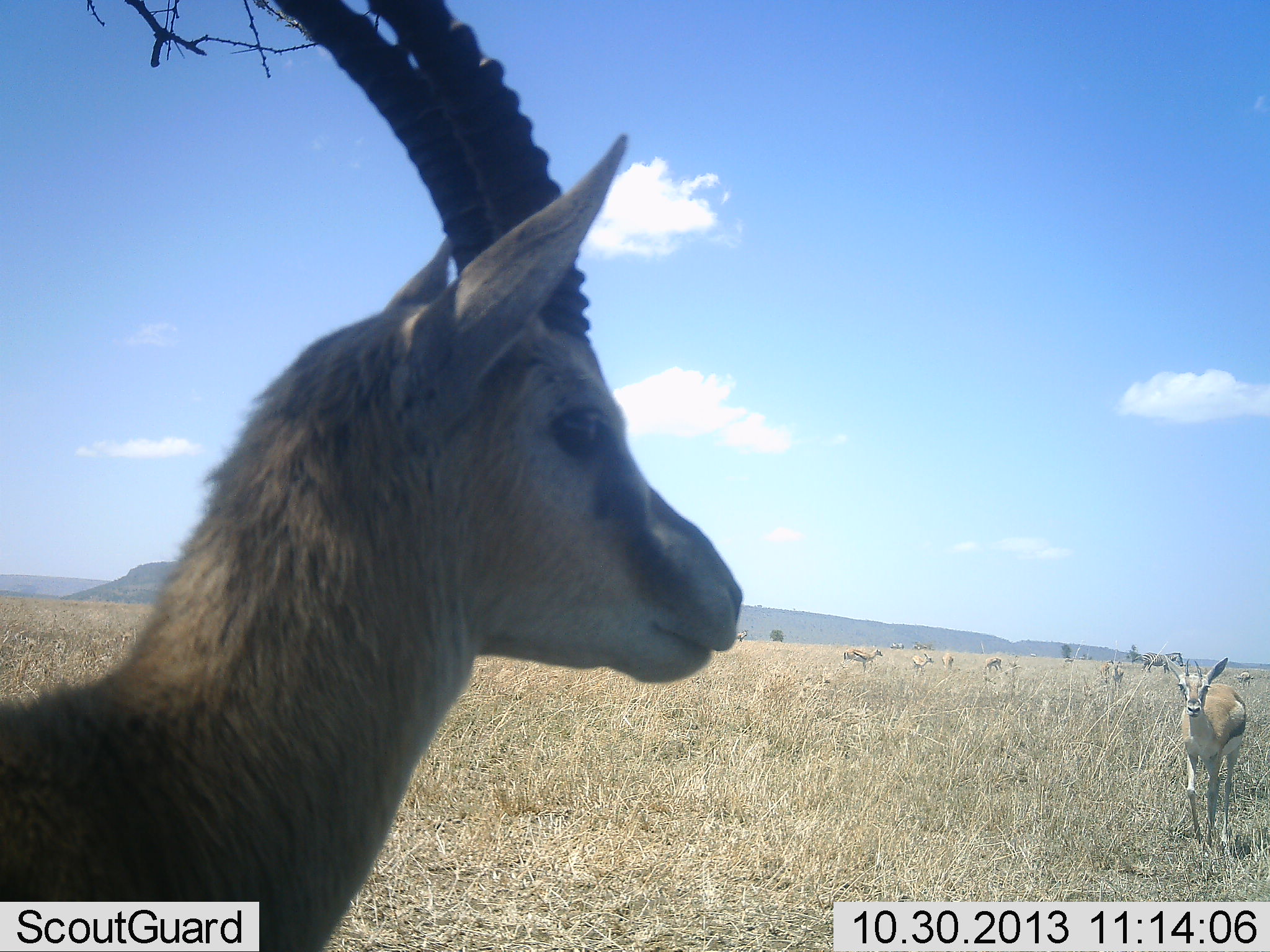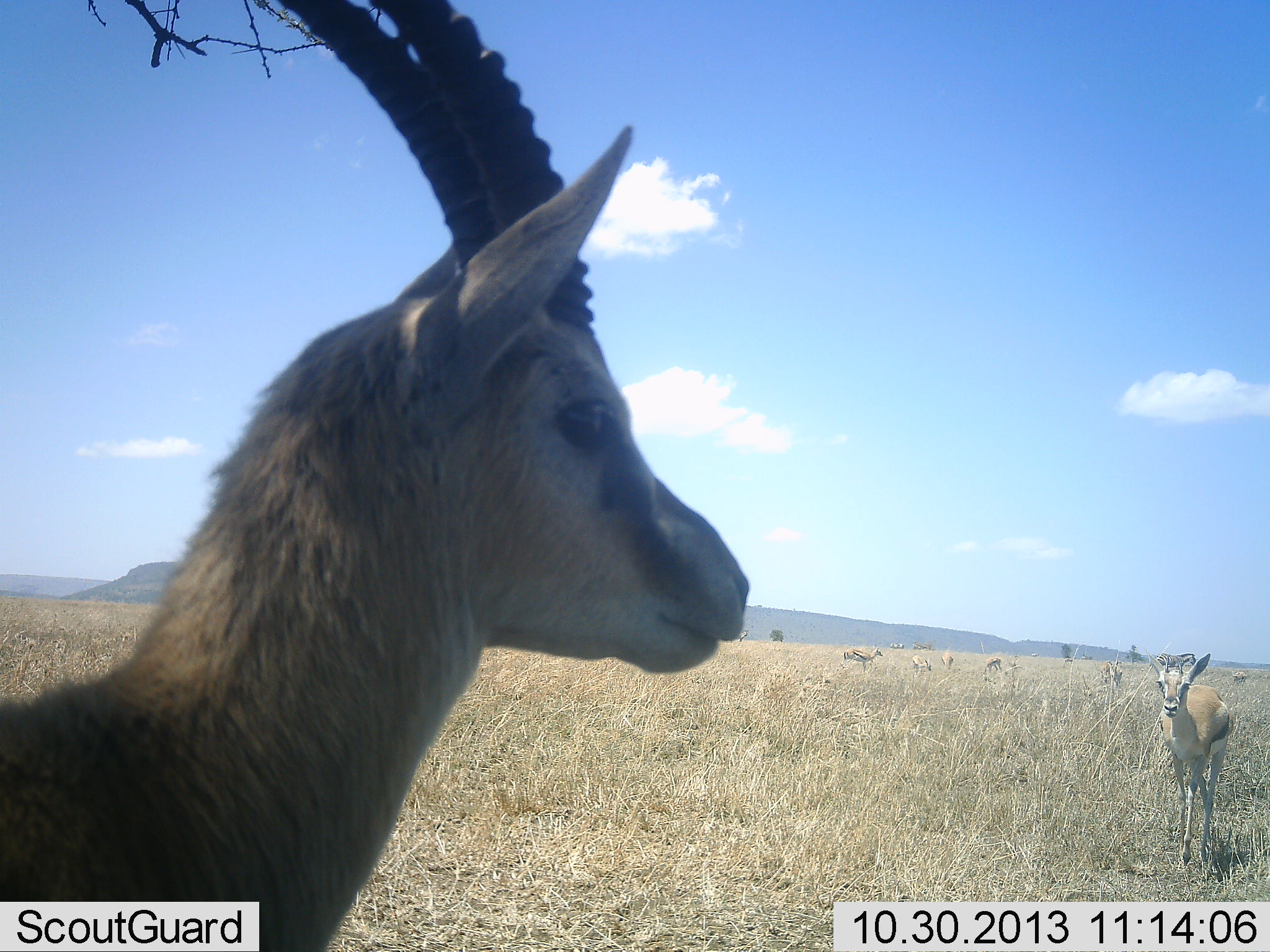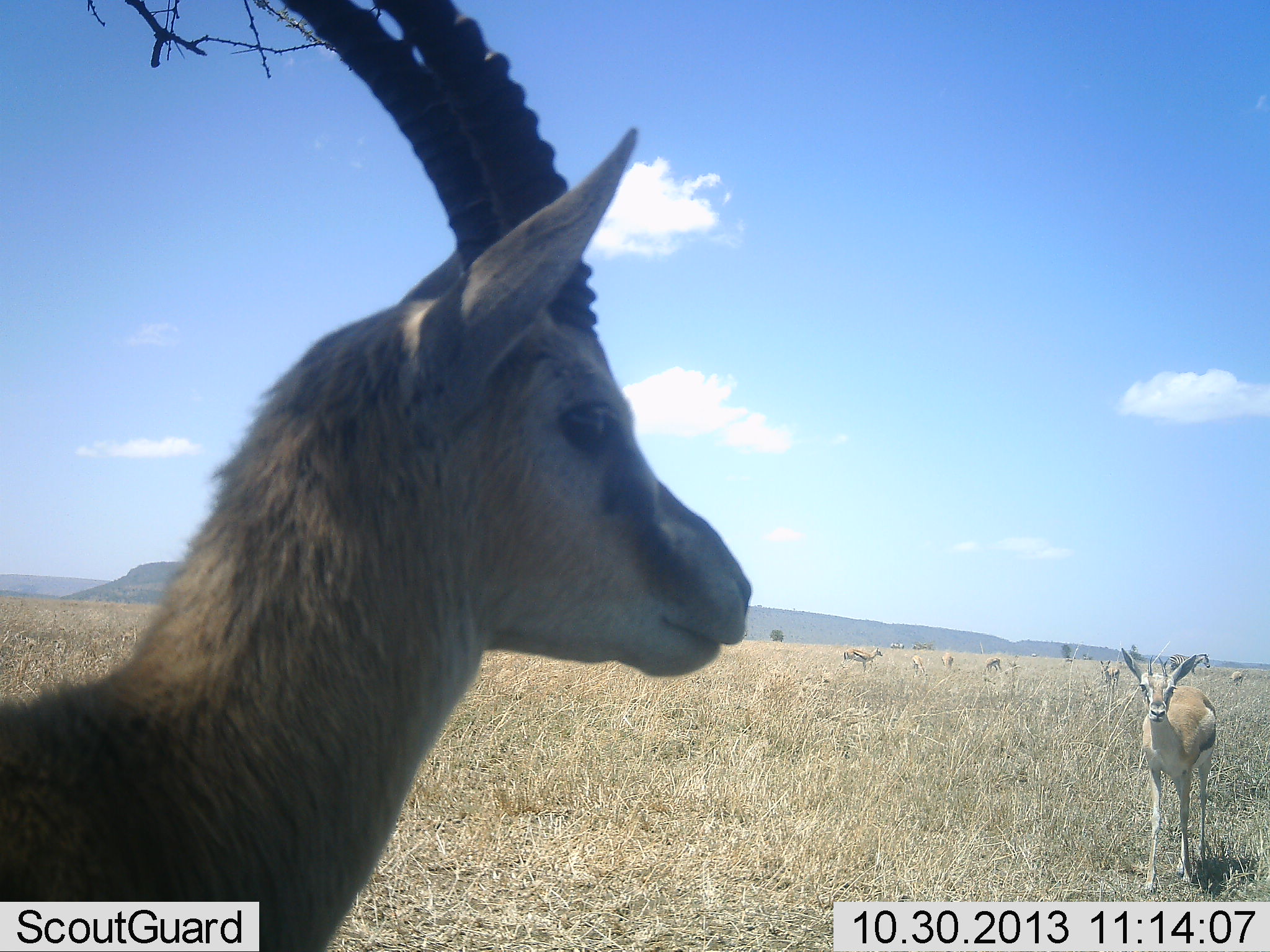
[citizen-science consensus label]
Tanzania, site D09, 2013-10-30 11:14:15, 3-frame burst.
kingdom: Animalia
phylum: Chordata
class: Mammalia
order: Artiodactyla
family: Bovidae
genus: Eudorcas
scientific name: Eudorcas thomsonii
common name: thomson's gazelle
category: gazellethomsons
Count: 8.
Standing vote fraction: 91%.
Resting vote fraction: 0%.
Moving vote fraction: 55%.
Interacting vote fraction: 5%.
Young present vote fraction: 9%.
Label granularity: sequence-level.